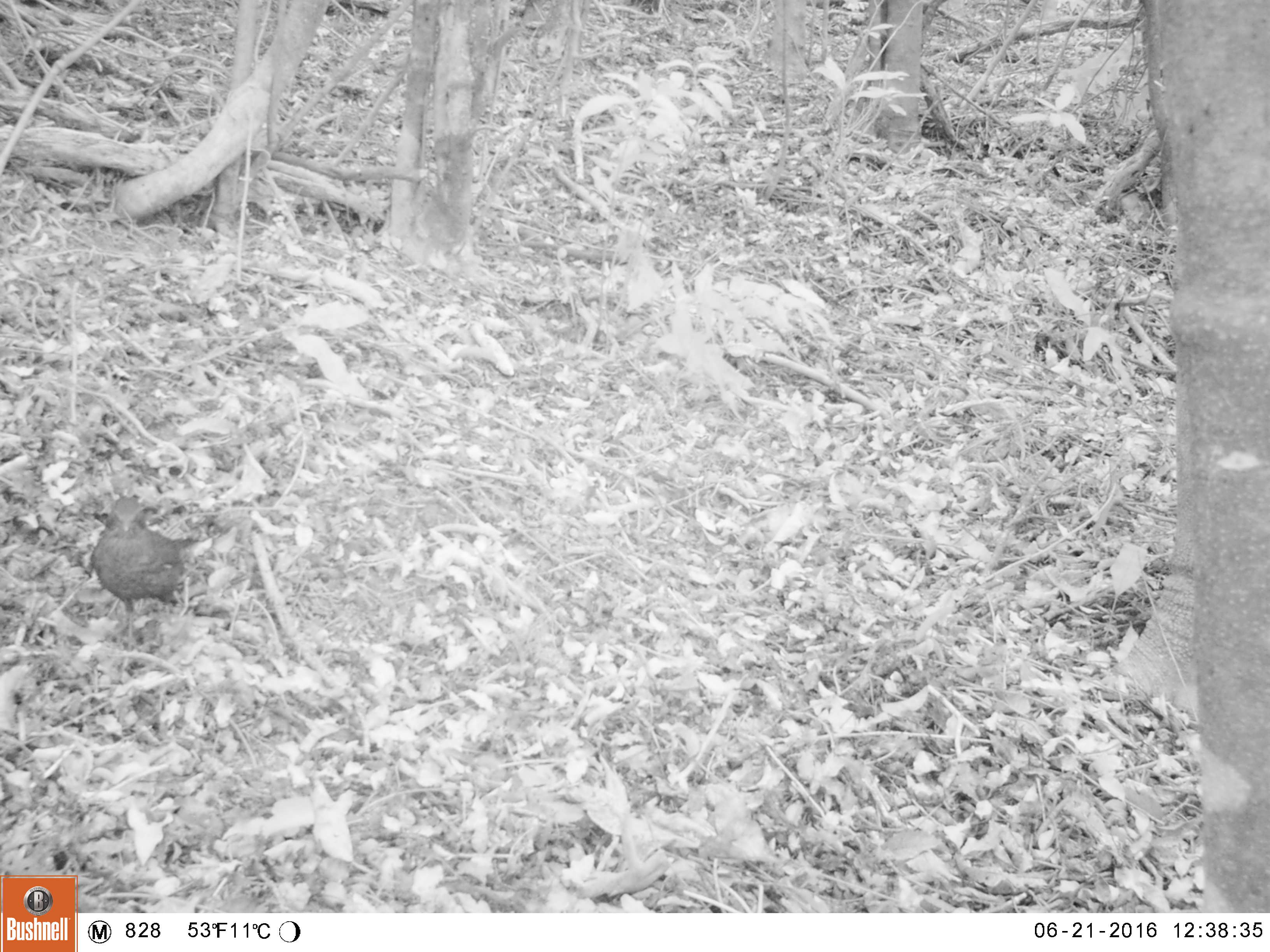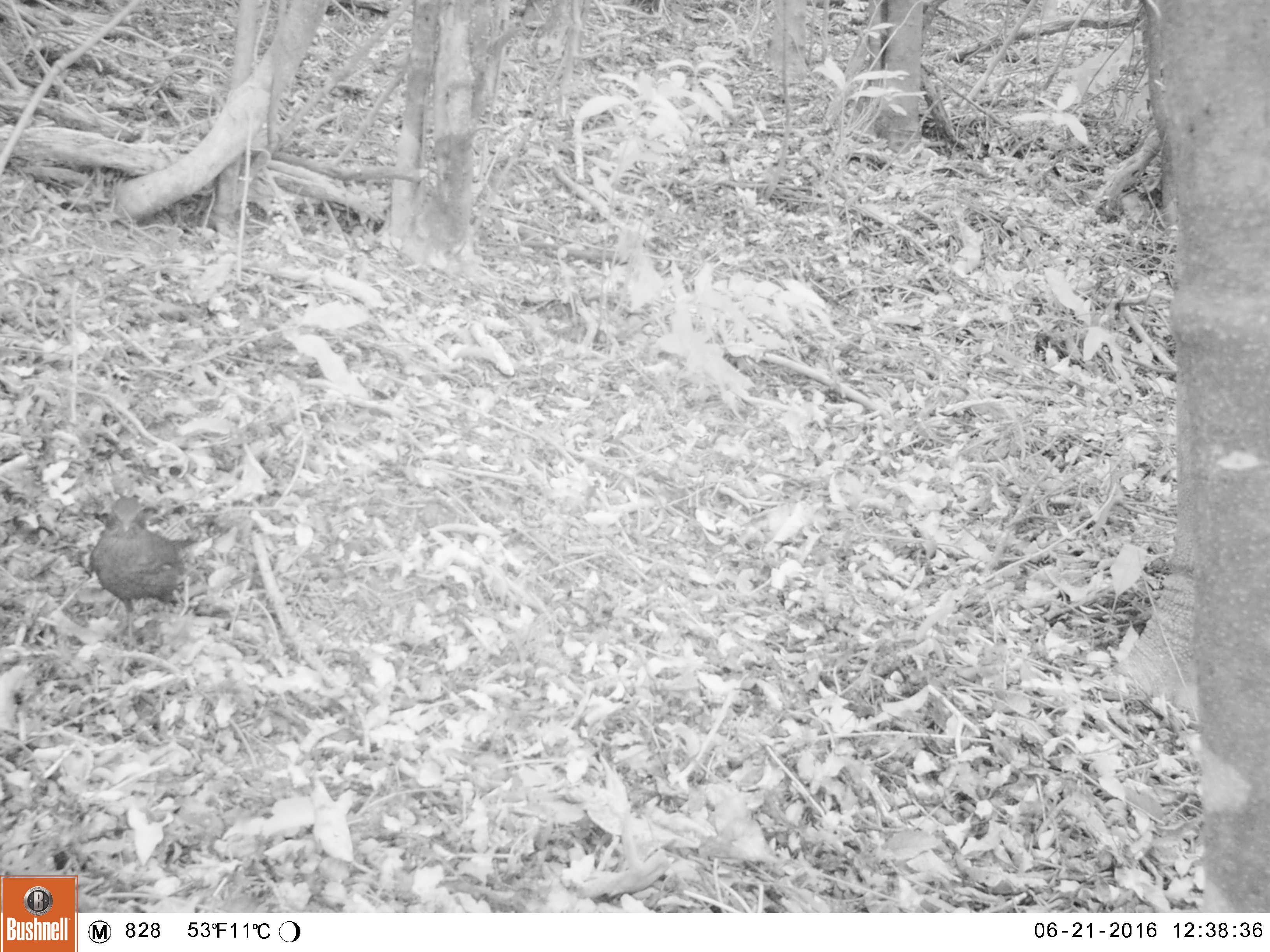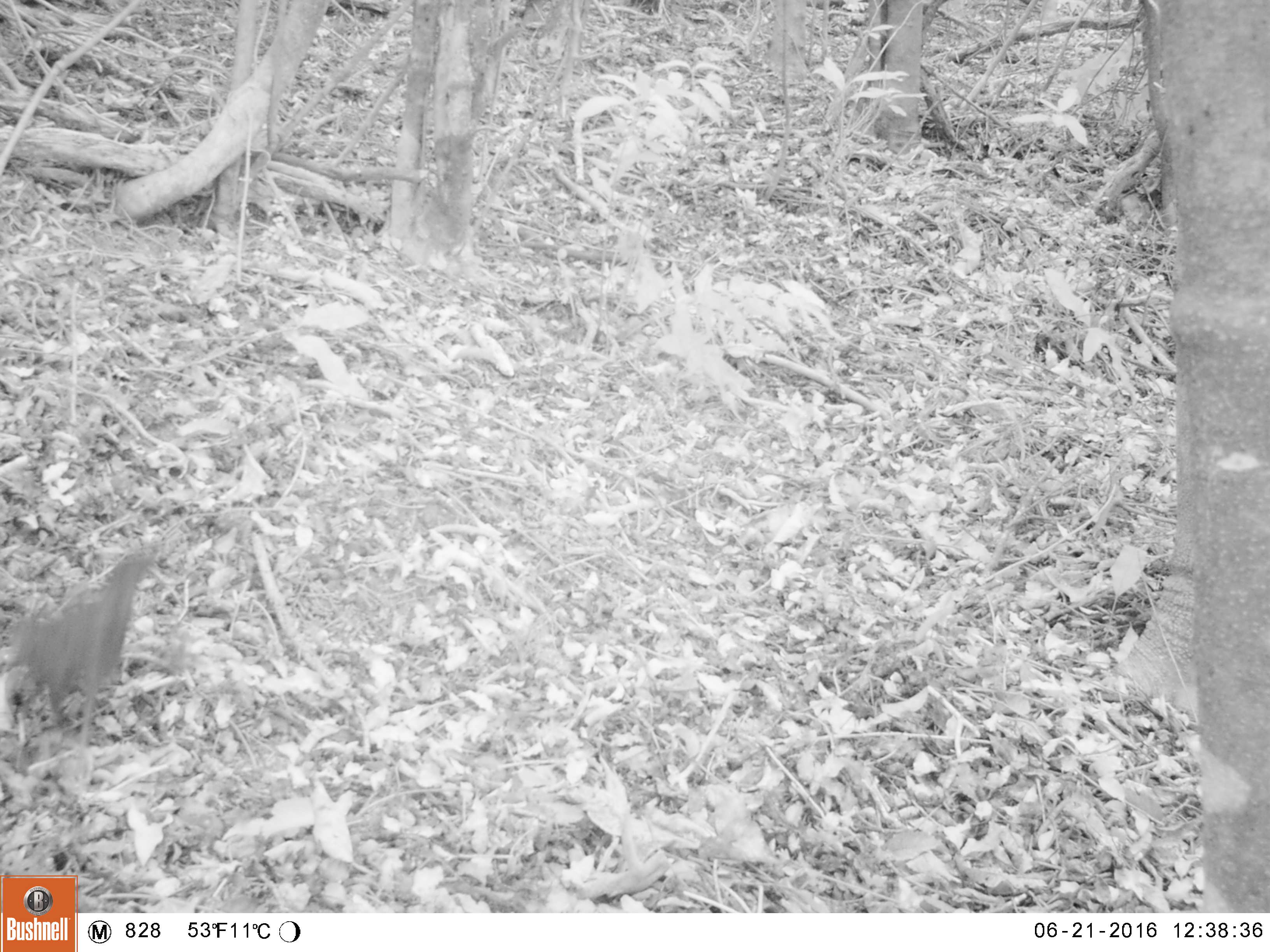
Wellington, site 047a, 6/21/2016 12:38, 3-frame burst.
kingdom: Animalia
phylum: Chordata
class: Aves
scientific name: Aves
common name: bird